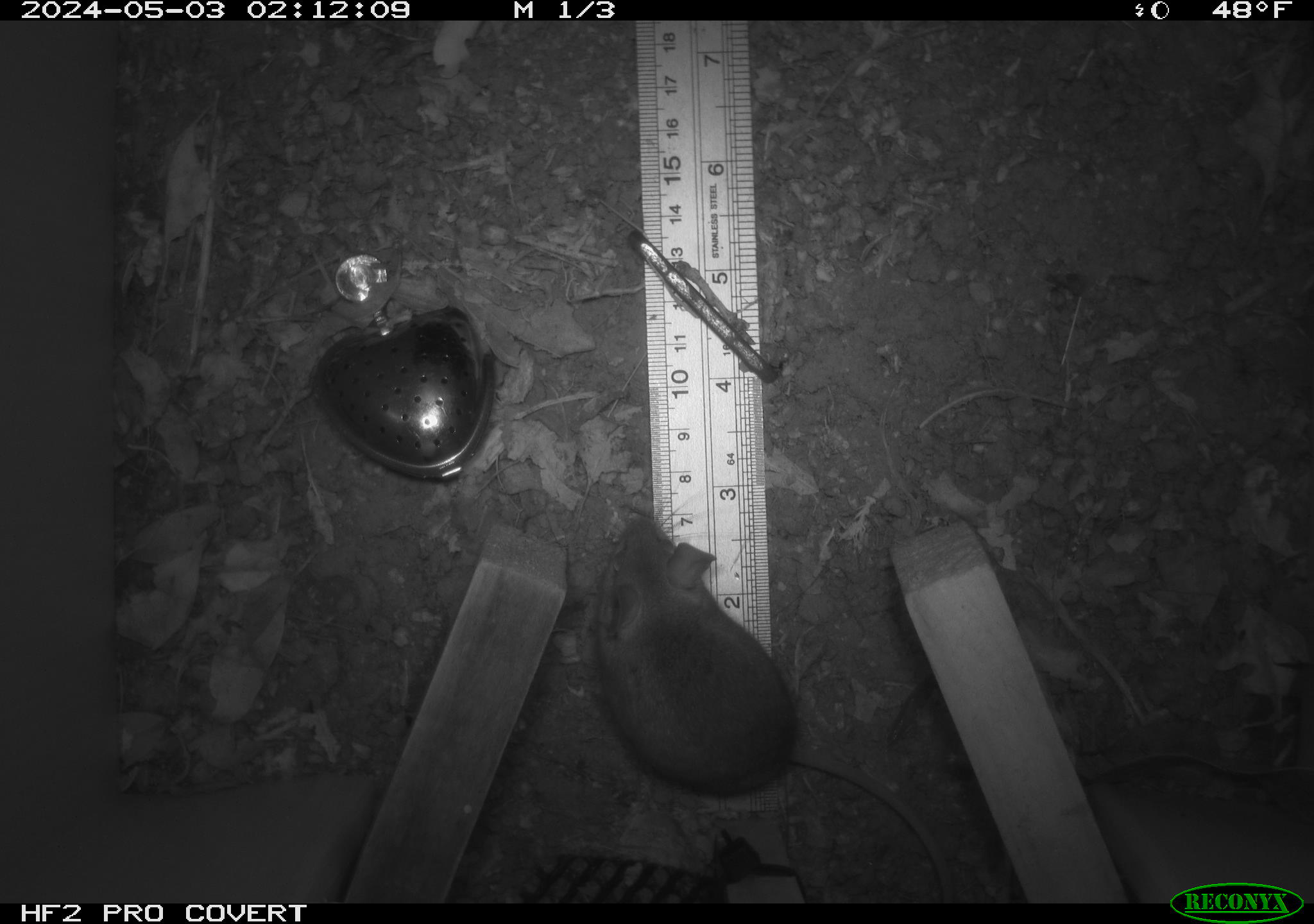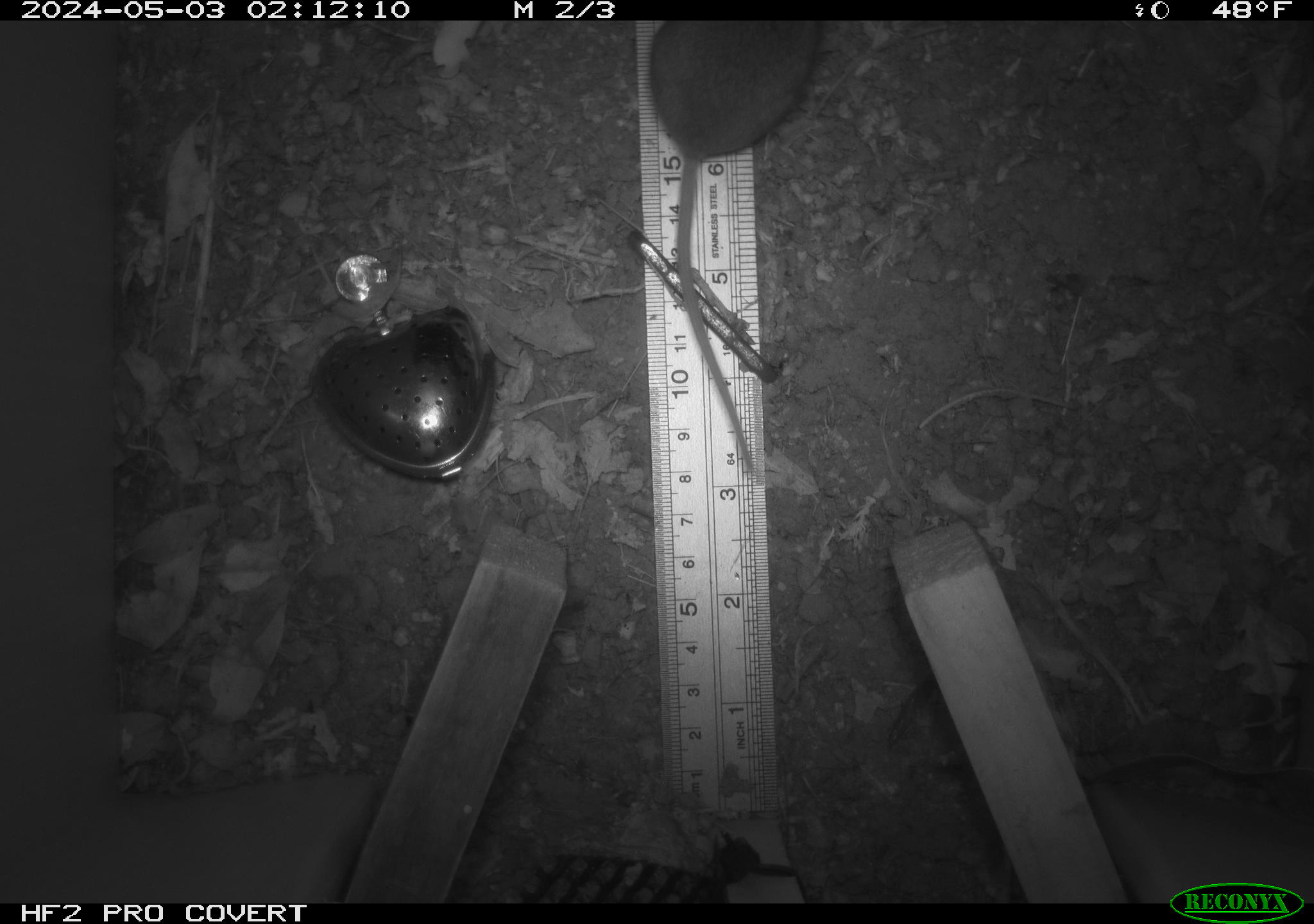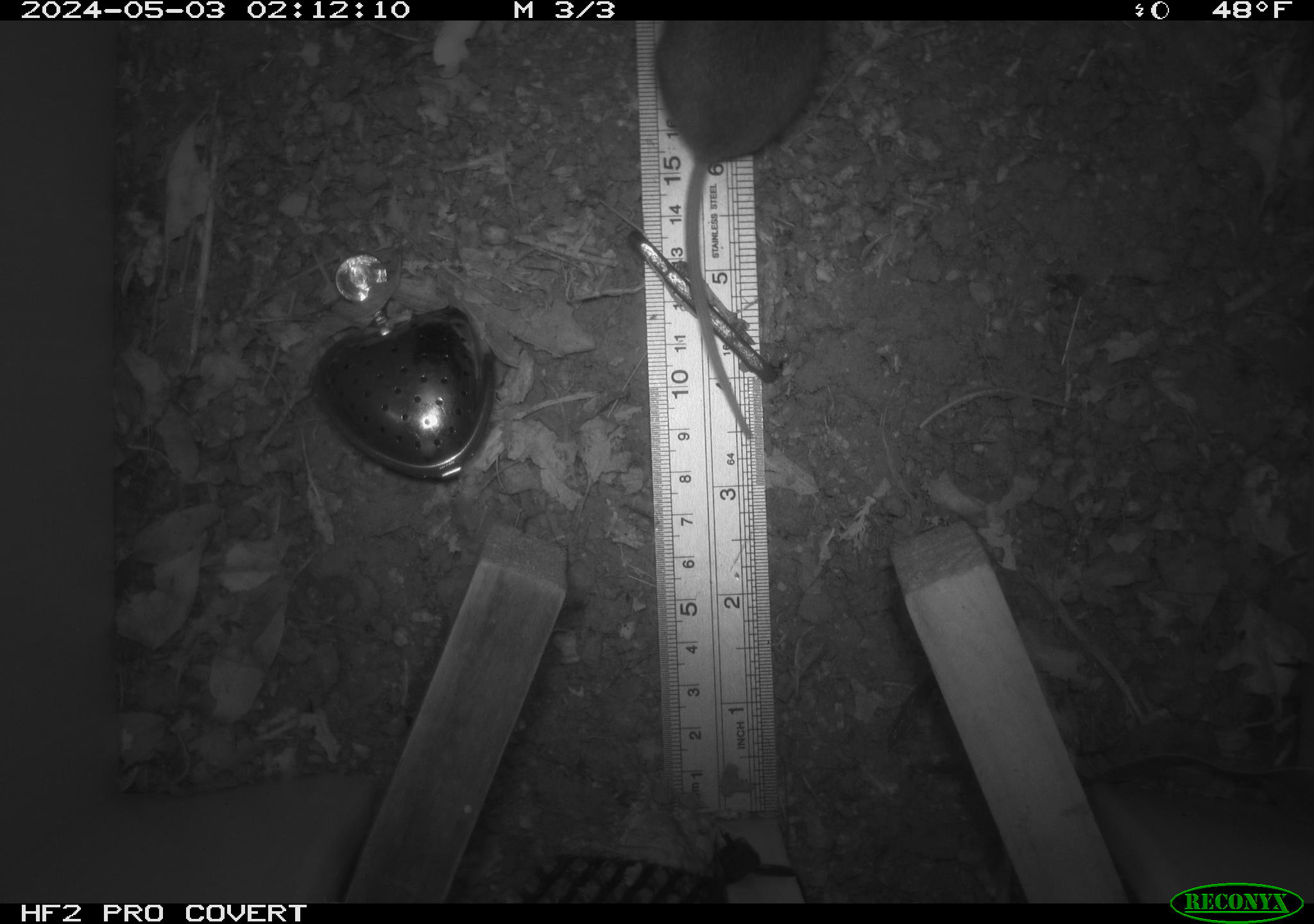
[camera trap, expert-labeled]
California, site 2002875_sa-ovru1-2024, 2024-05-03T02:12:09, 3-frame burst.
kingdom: Animalia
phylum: Chordata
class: Mammalia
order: Rodentia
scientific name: Rodentia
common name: mouse species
Mouse species (Rodentia).